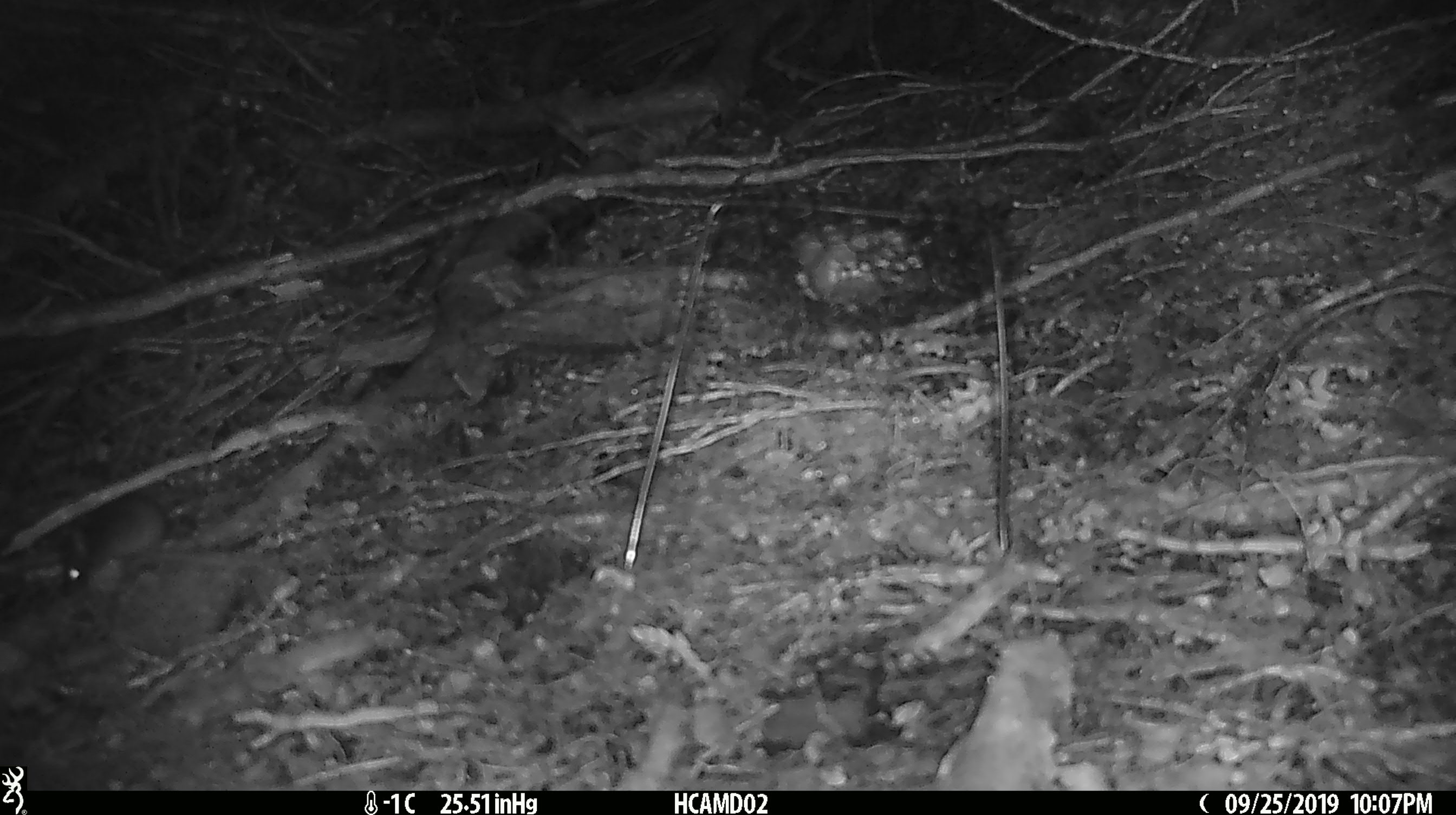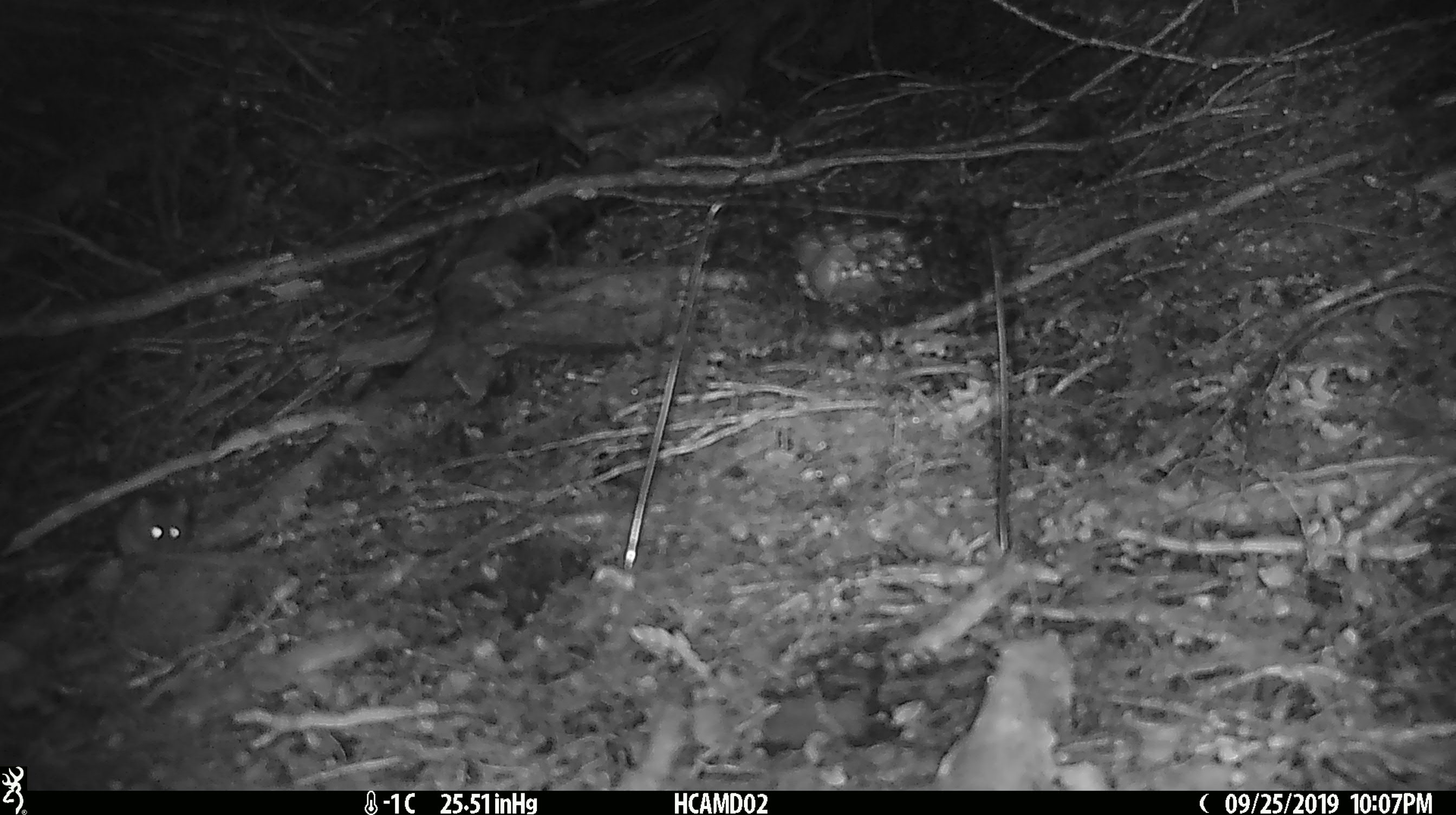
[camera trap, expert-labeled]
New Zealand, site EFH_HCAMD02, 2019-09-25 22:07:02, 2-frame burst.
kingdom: Animalia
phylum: Chordata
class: Mammalia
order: Rodentia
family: Muridae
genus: Mus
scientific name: Mus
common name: mouse